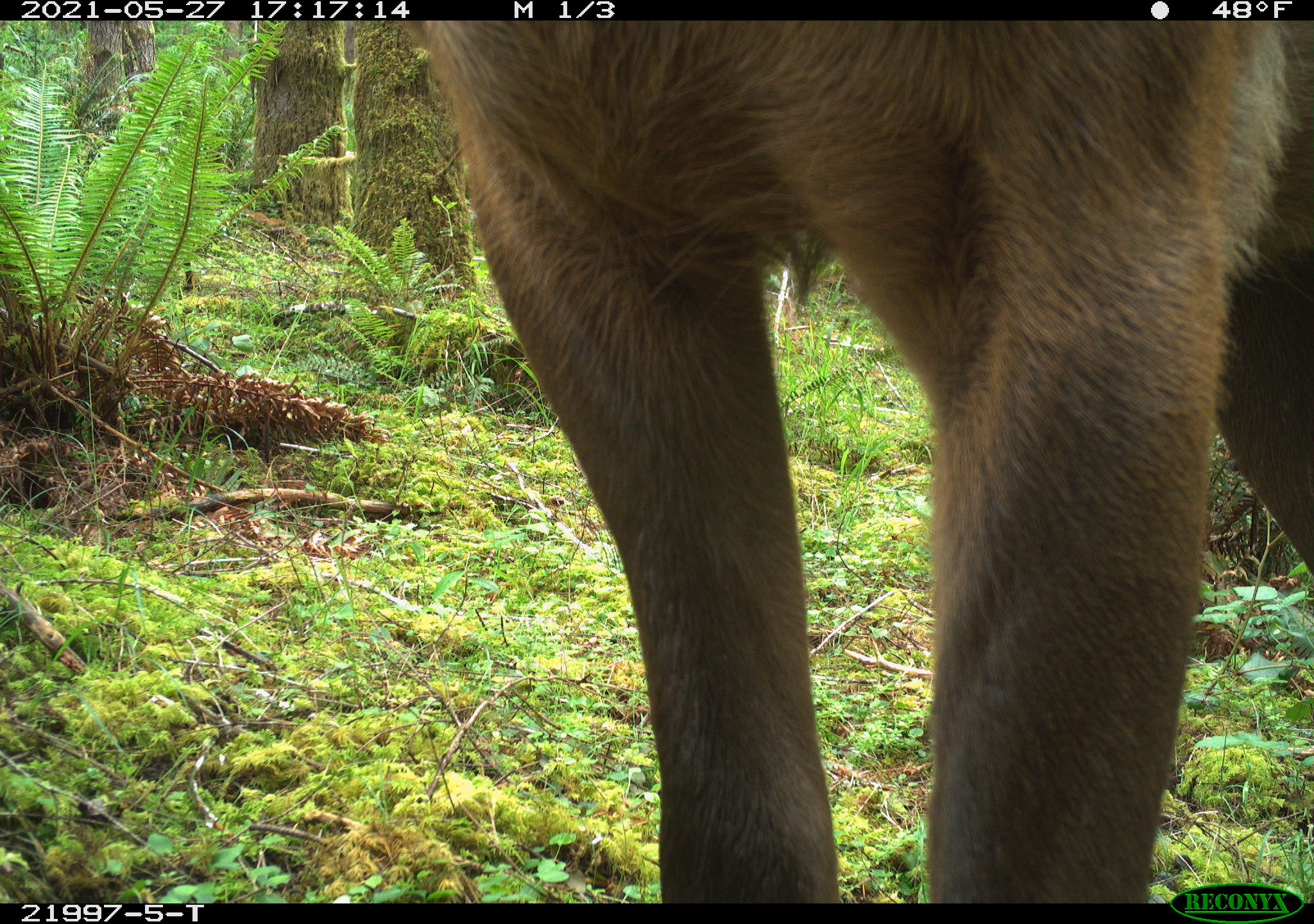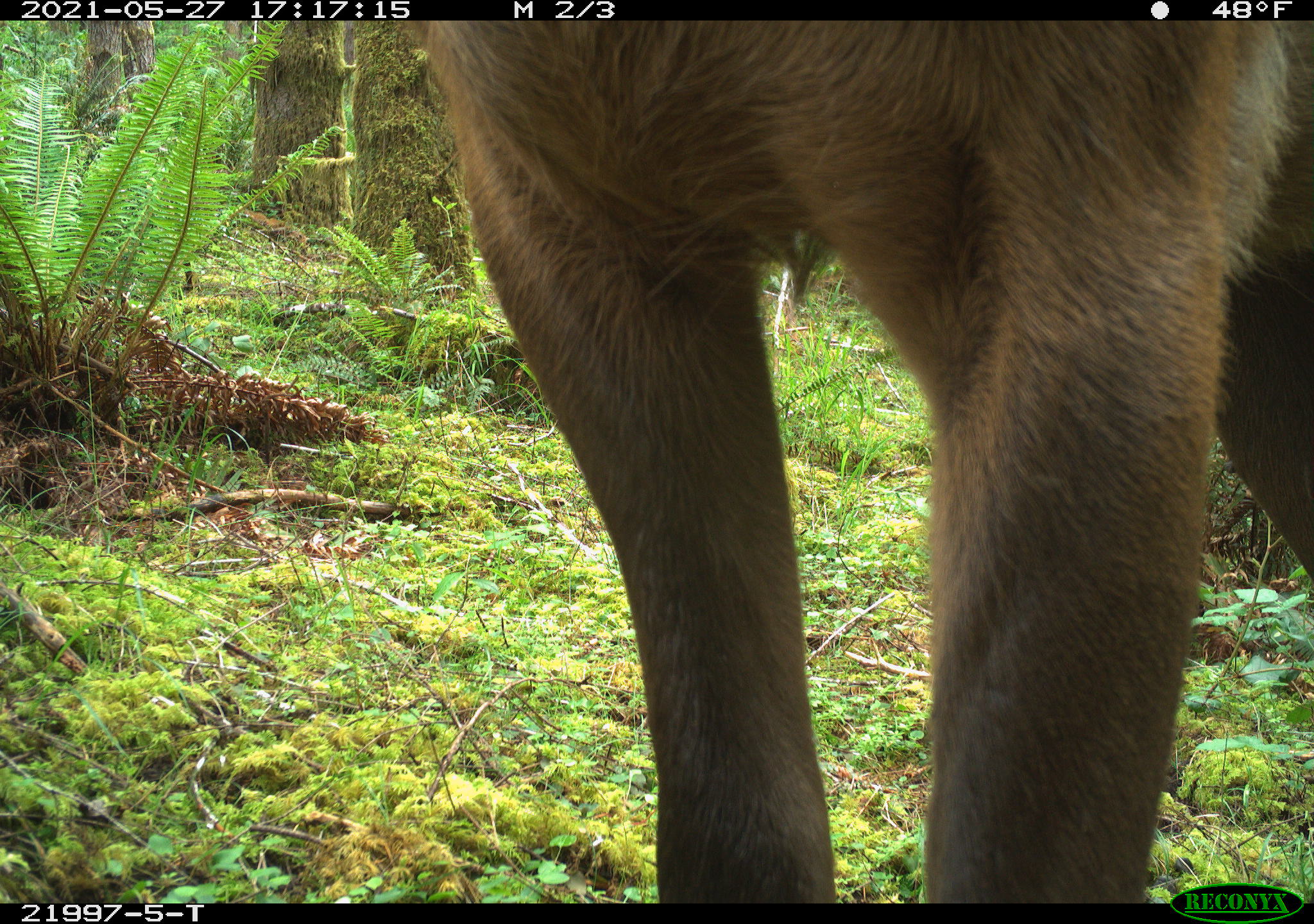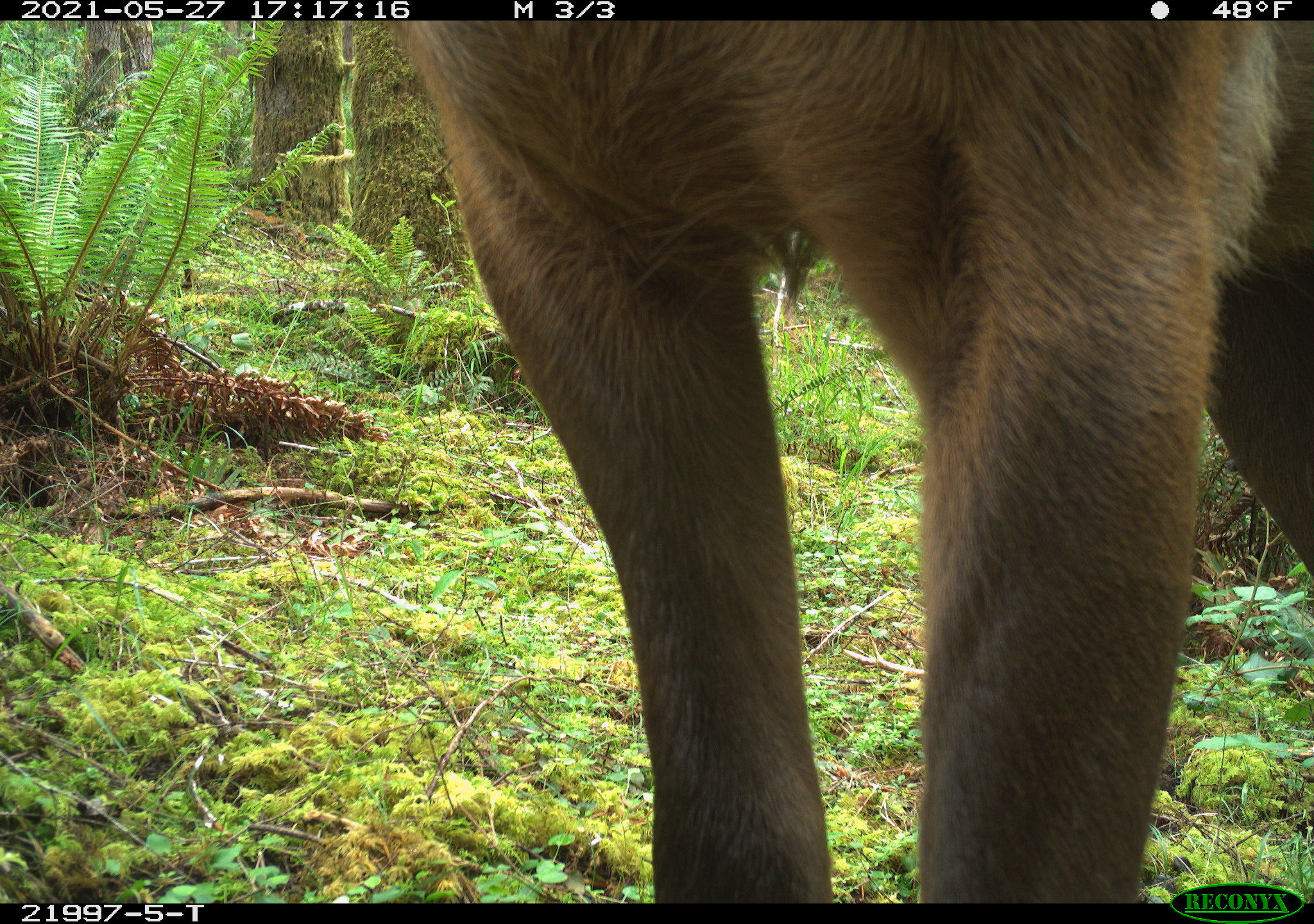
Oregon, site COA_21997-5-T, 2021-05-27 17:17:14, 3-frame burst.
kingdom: Animalia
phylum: Chordata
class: Mammalia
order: Artiodactyla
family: Cervidae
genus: Cervus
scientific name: Cervus canadensis roosevelti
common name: roosevelt elk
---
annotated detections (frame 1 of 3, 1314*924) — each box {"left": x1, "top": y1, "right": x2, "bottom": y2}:
roosevelt elk: {"left": 407, "top": 21, "right": 1312, "bottom": 880}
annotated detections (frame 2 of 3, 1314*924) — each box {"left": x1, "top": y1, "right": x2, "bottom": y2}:
roosevelt elk: {"left": 400, "top": 21, "right": 1312, "bottom": 879}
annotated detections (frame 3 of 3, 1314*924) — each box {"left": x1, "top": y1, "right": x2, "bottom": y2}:
roosevelt elk: {"left": 387, "top": 22, "right": 1311, "bottom": 880}